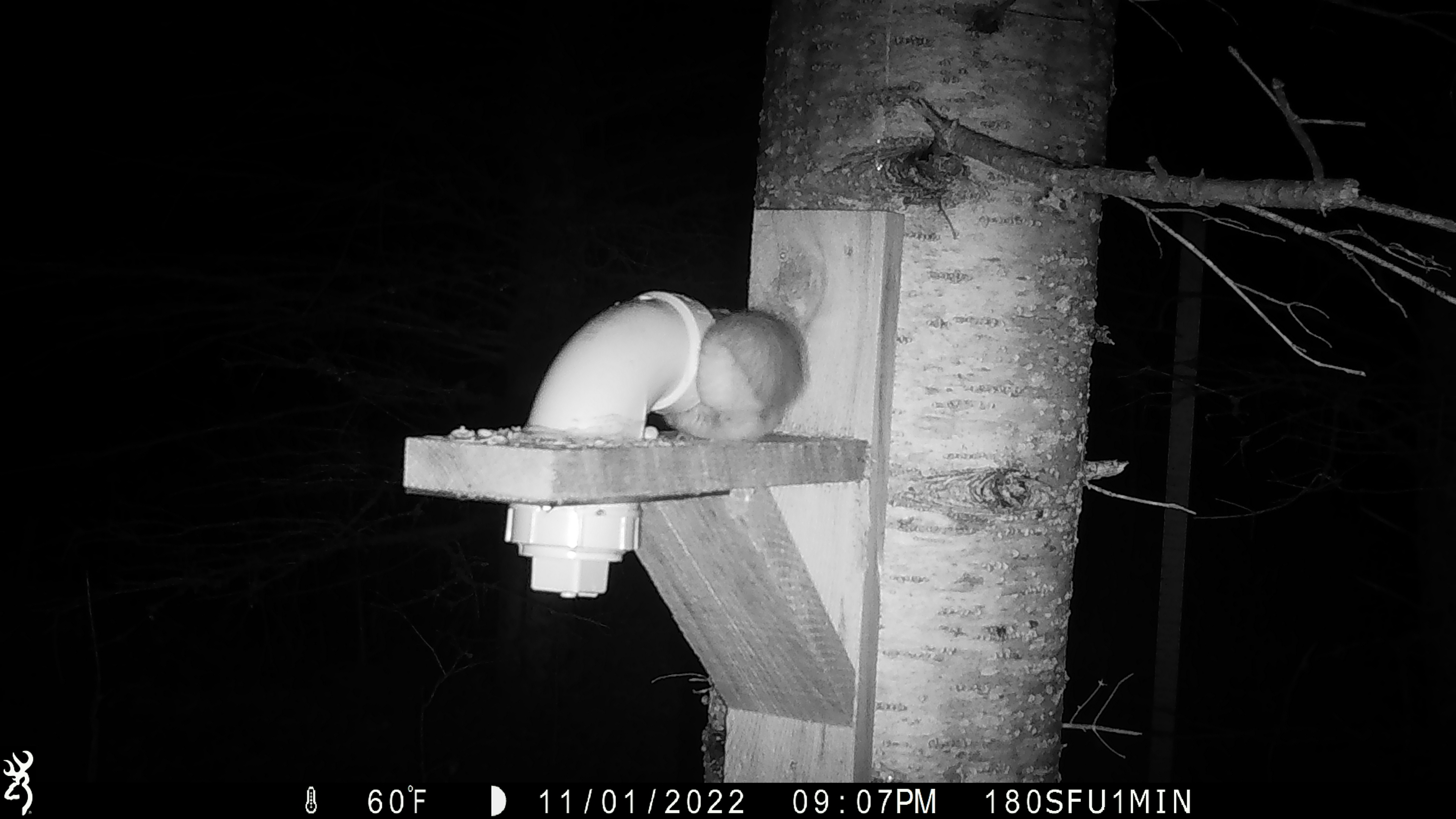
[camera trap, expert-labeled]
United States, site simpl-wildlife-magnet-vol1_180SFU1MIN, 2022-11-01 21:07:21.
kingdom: Animalia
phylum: Chordata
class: Mammalia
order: Rodentia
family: Sciuridae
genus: Glaucomys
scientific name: Glaucomys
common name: flying squirrel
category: flying squirrel sp.